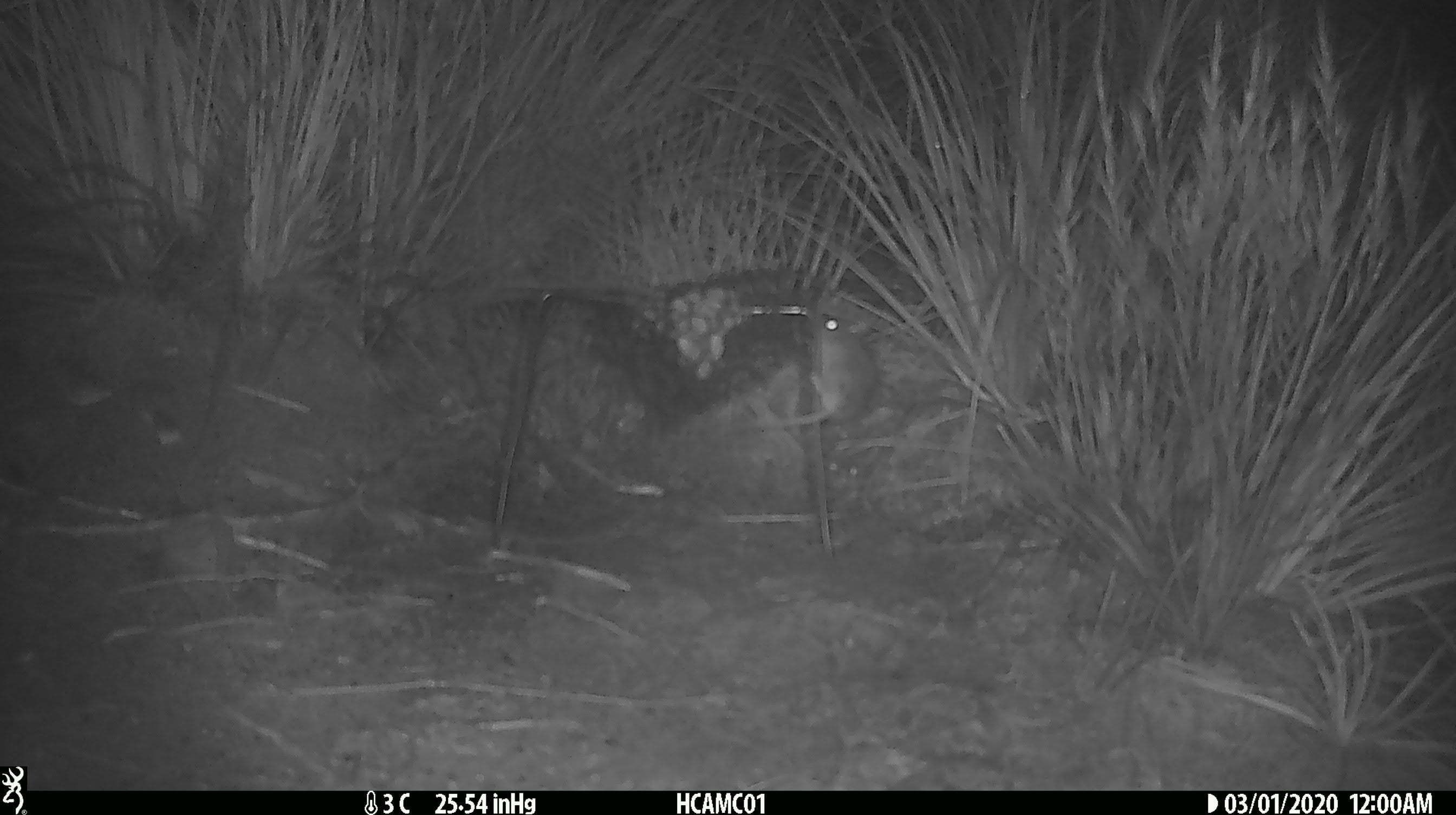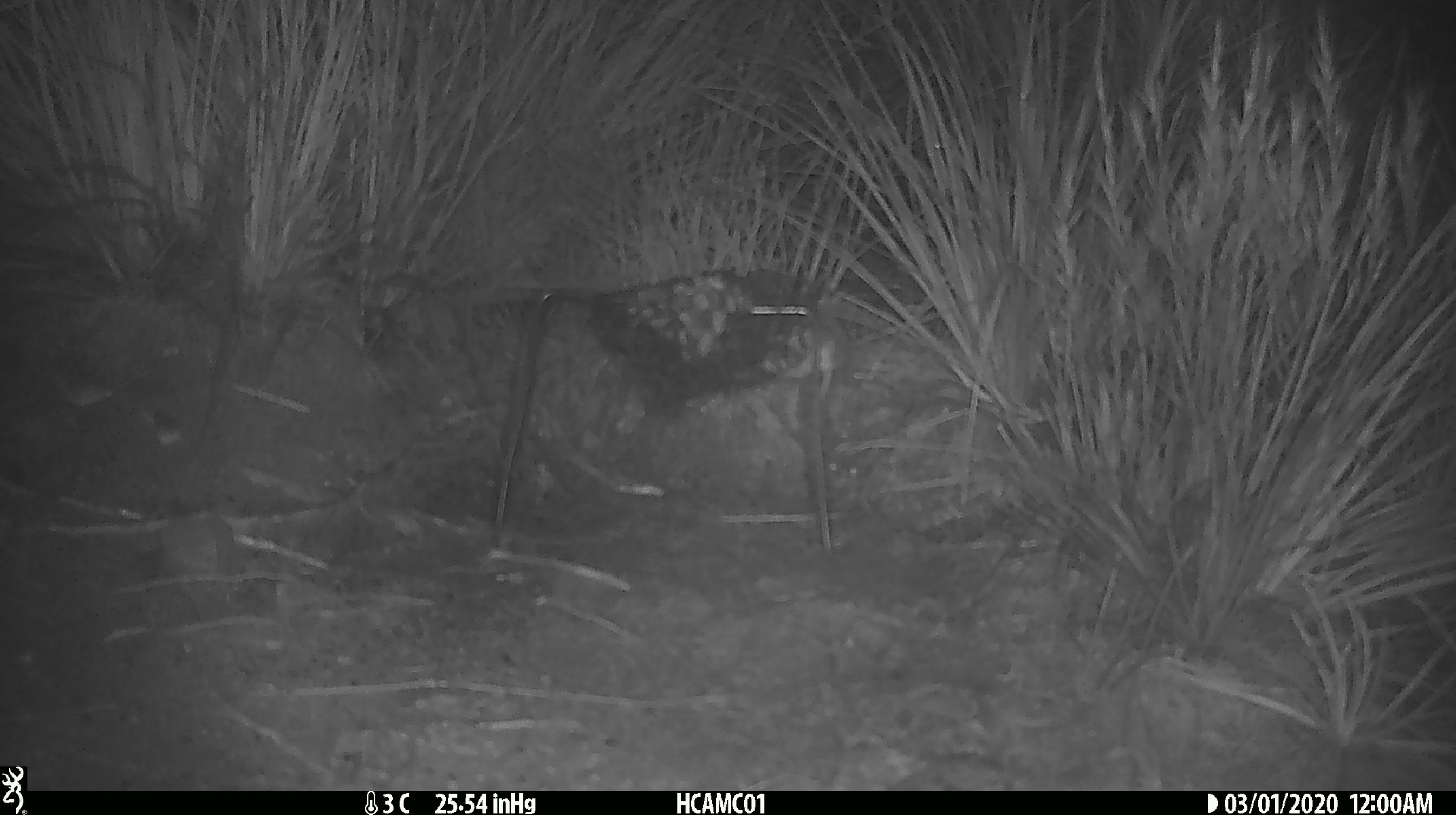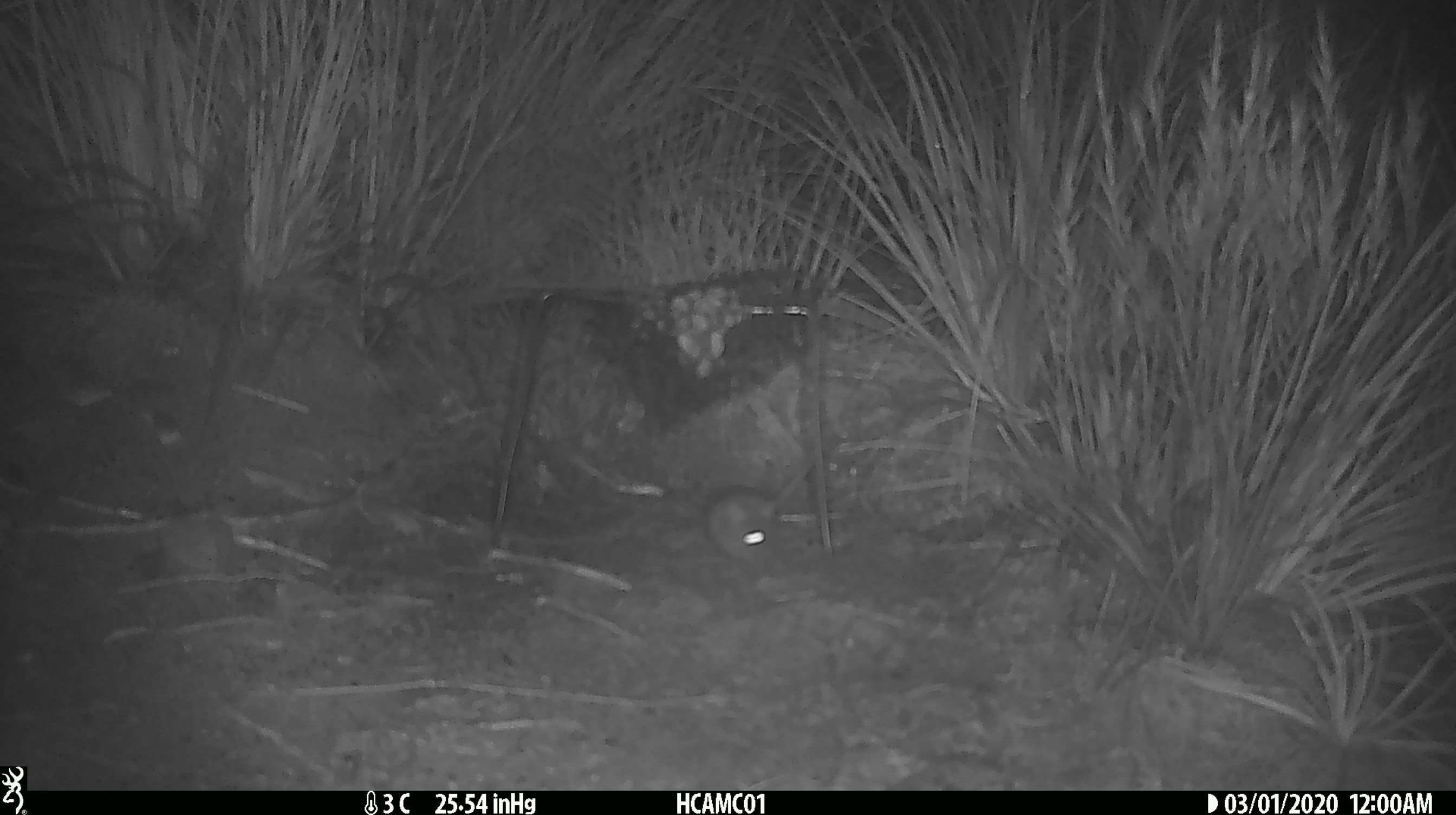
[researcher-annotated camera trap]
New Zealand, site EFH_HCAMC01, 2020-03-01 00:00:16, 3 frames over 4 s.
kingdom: Animalia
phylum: Chordata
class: Mammalia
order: Rodentia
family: Muridae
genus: Mus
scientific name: Mus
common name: mouse